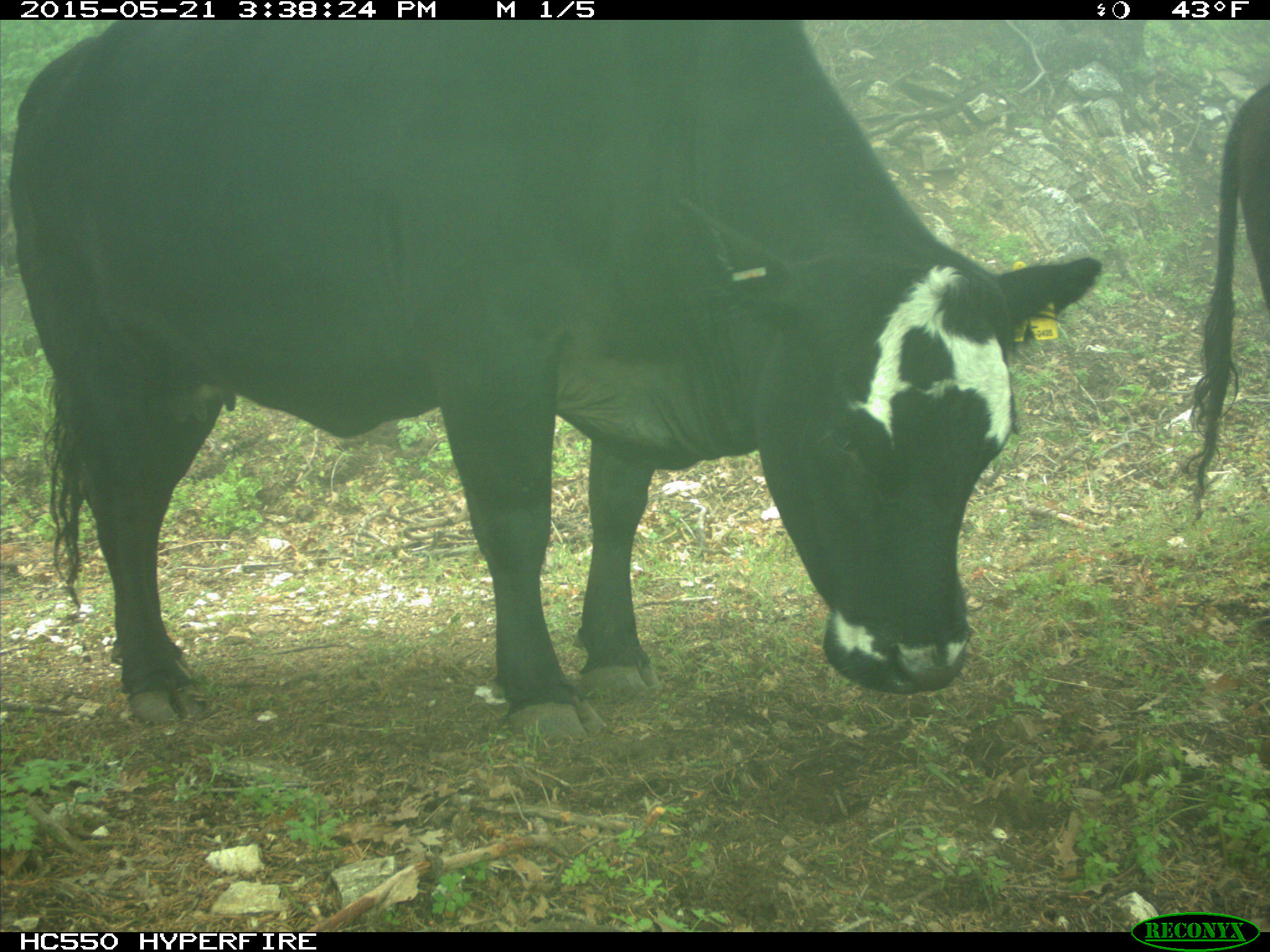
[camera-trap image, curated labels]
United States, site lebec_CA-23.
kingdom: Animalia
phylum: Chordata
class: Mammalia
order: Artiodactyla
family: Bovidae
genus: Bos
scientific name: Bos taurus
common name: domestic cow